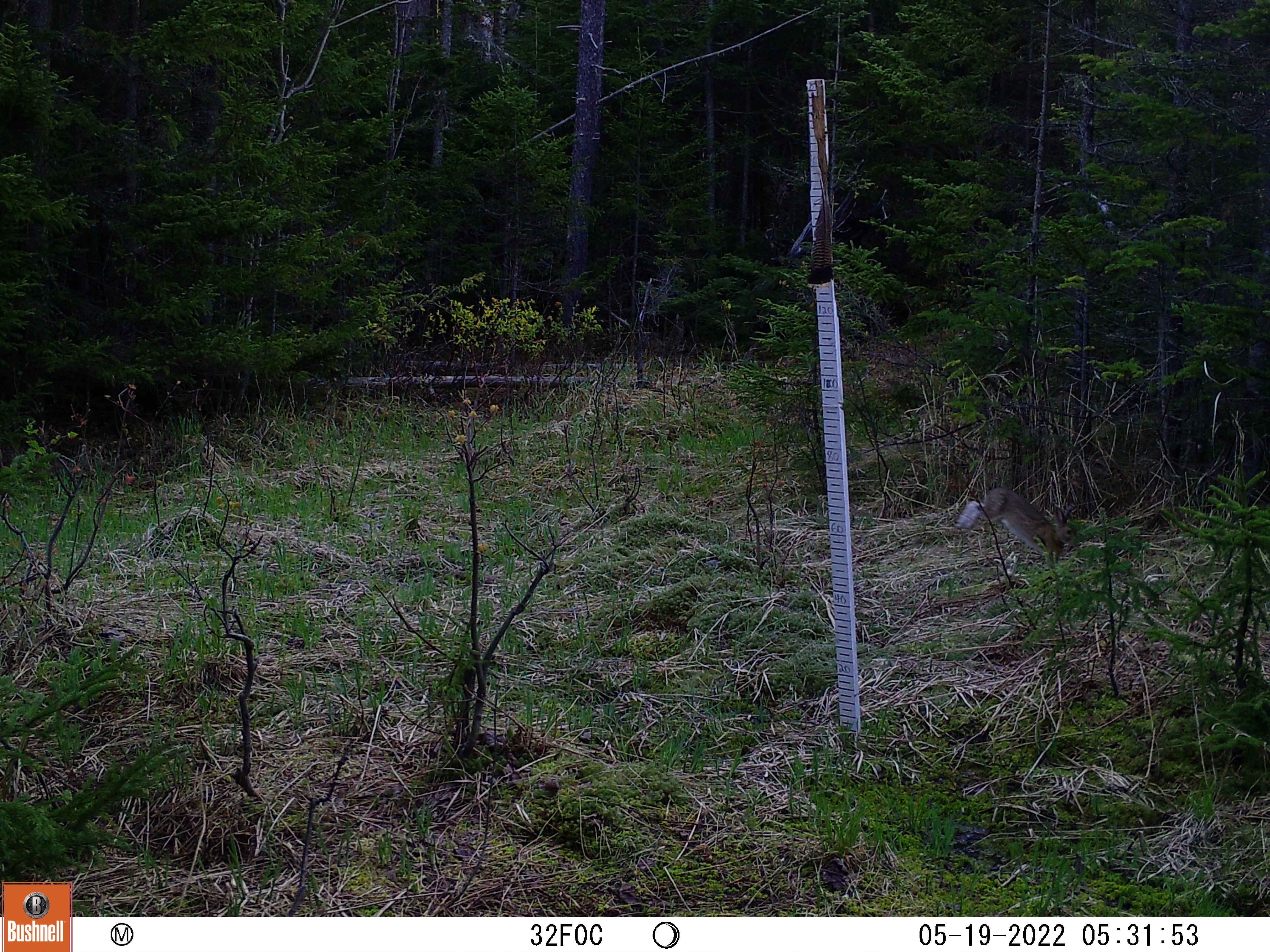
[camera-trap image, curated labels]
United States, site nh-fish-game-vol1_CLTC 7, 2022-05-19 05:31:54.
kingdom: Animalia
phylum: Chordata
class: Mammalia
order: Lagomorpha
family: Leporidae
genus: Lepus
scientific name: Lepus americanus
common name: snowshoe hare